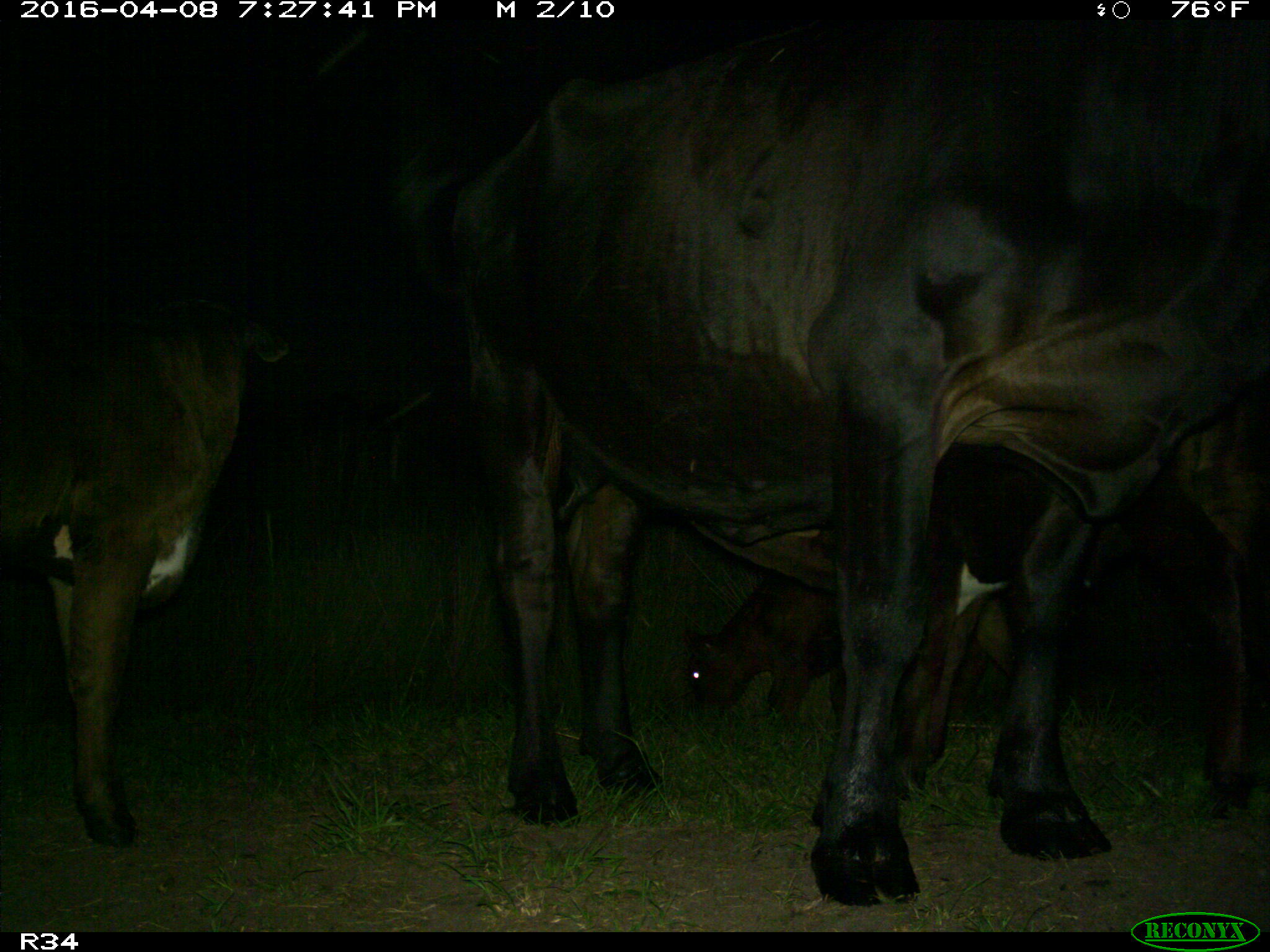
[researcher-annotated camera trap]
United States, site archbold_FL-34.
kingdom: Animalia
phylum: Chordata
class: Mammalia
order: Artiodactyla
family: Bovidae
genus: Bos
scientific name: Bos taurus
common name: domestic cow